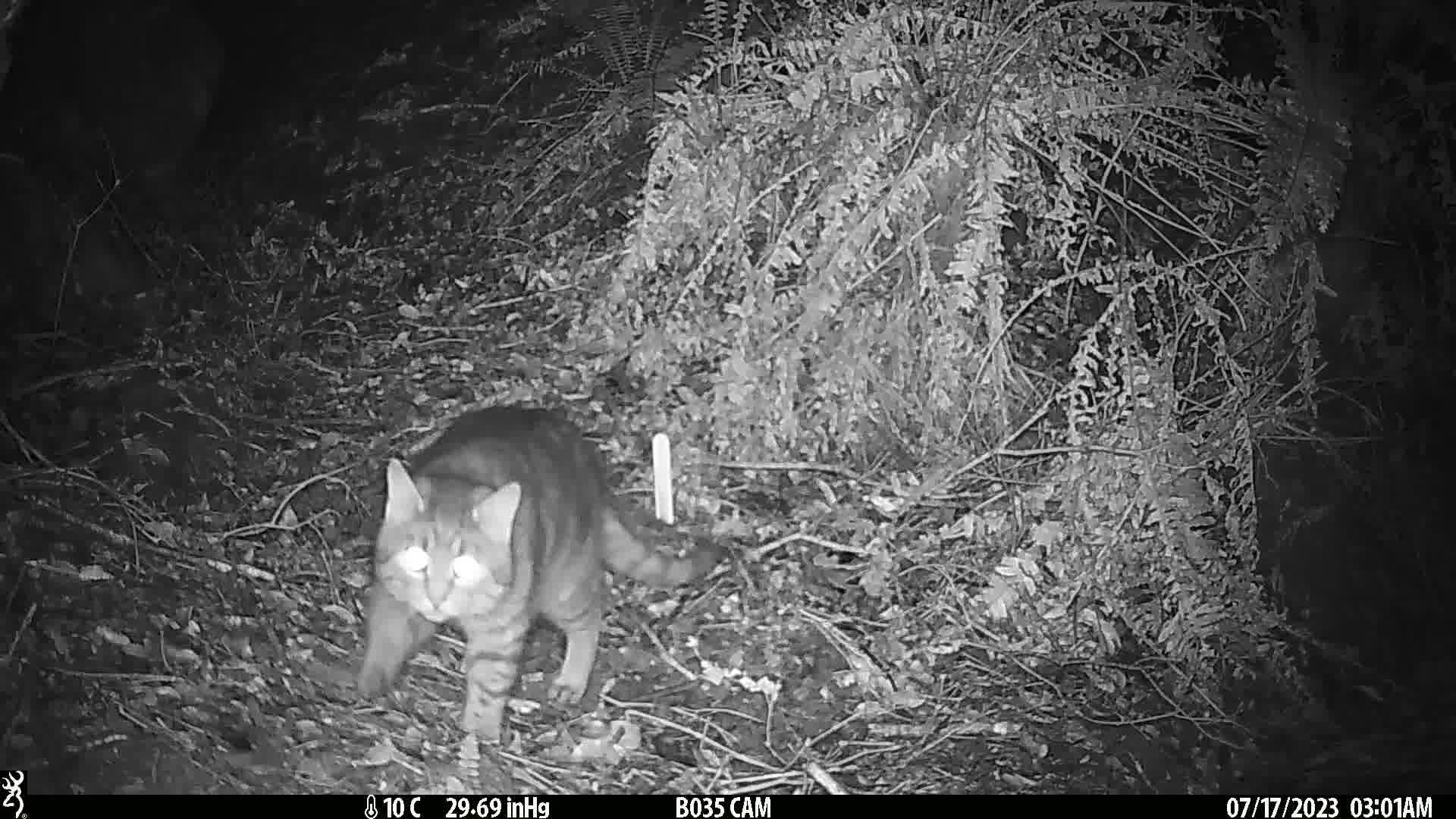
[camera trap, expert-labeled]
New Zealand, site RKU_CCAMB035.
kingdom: Animalia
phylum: Chordata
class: Mammalia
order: Carnivora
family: Felidae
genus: Felis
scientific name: Felis catus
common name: domestic cat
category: cat